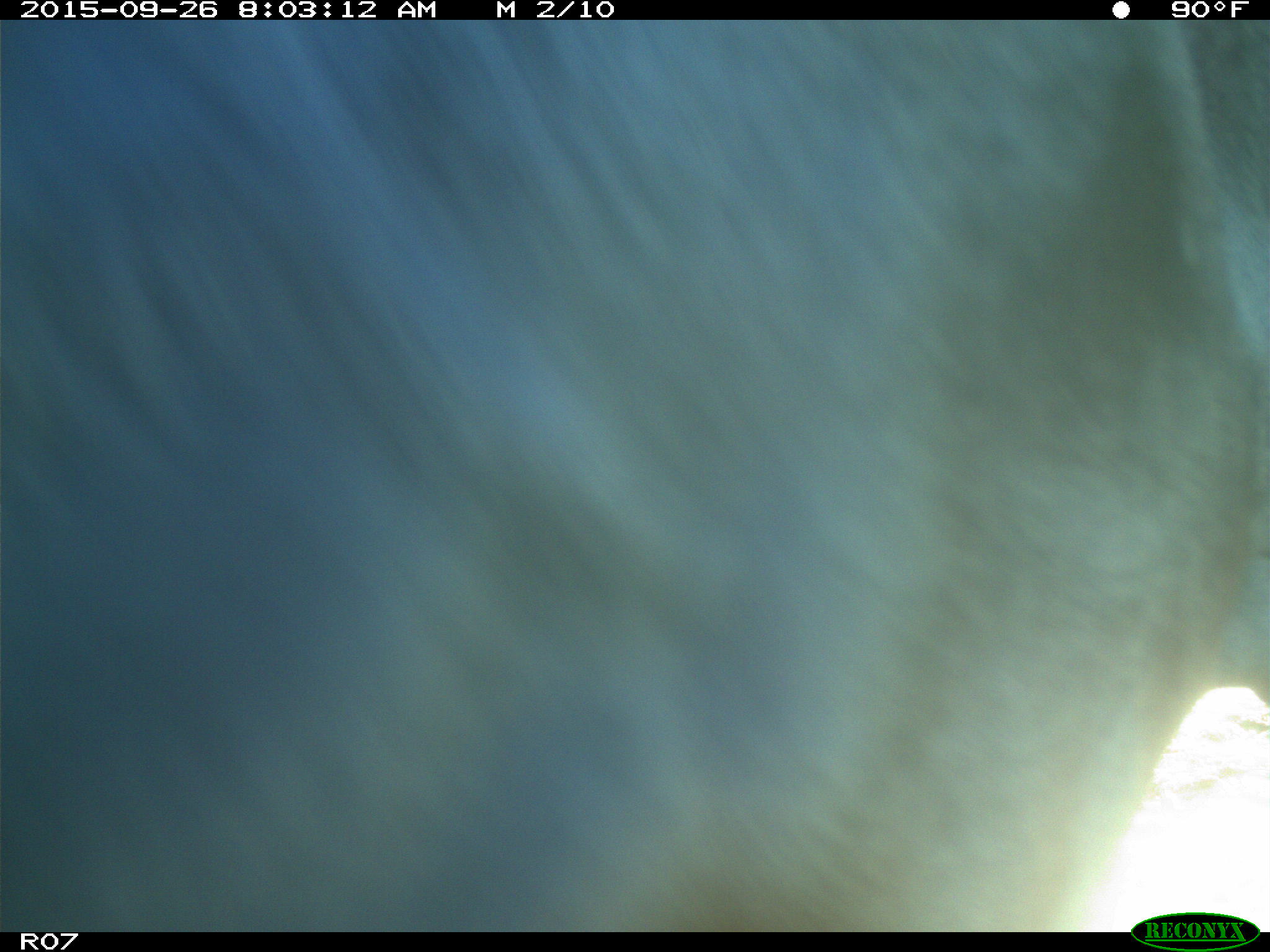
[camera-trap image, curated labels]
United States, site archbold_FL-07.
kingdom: Animalia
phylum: Chordata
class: Mammalia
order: Artiodactyla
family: Bovidae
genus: Bos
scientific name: Bos taurus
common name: domestic cow